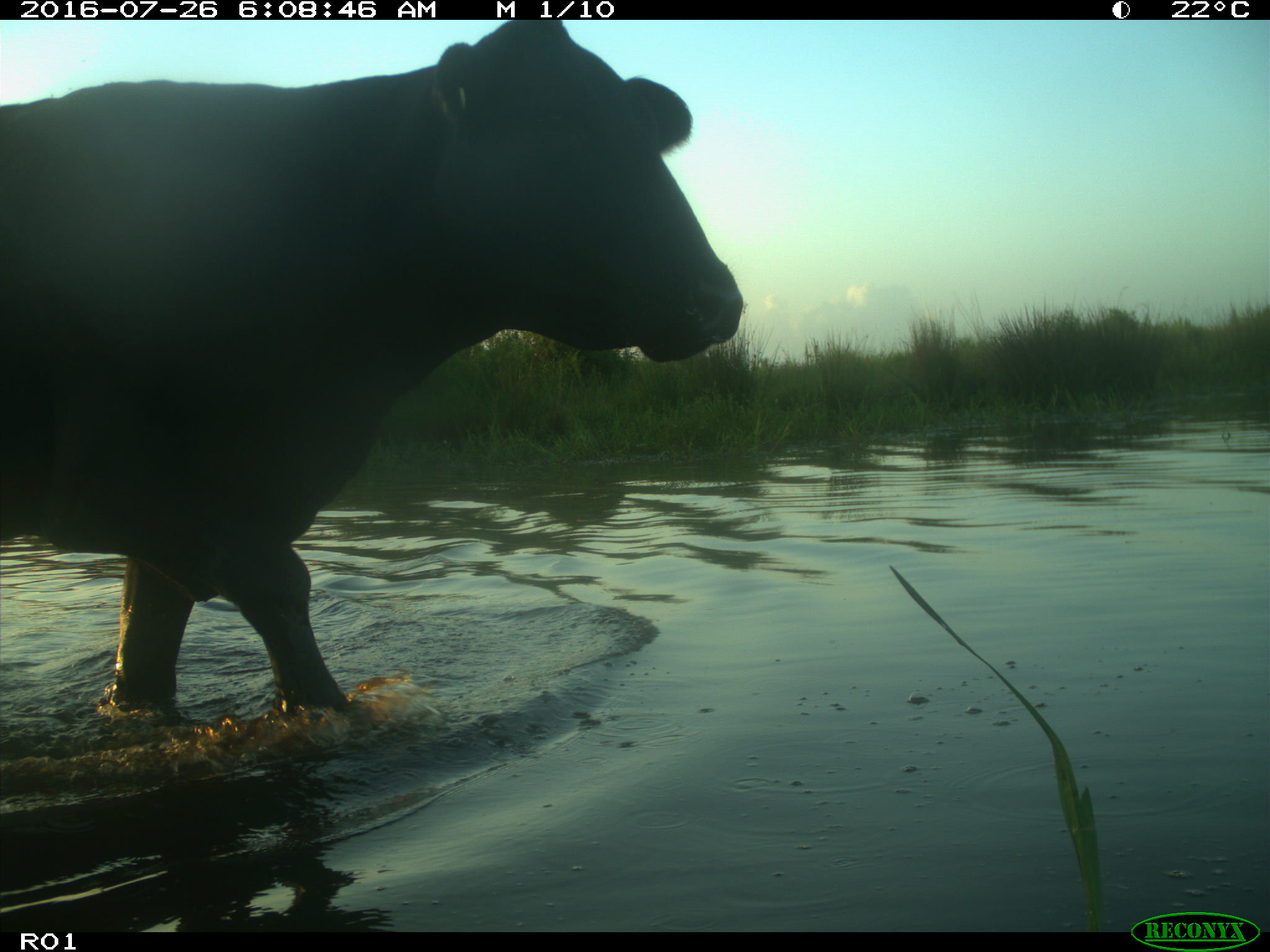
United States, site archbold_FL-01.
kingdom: Animalia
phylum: Chordata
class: Mammalia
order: Artiodactyla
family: Bovidae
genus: Bos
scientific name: Bos taurus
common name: domestic cow